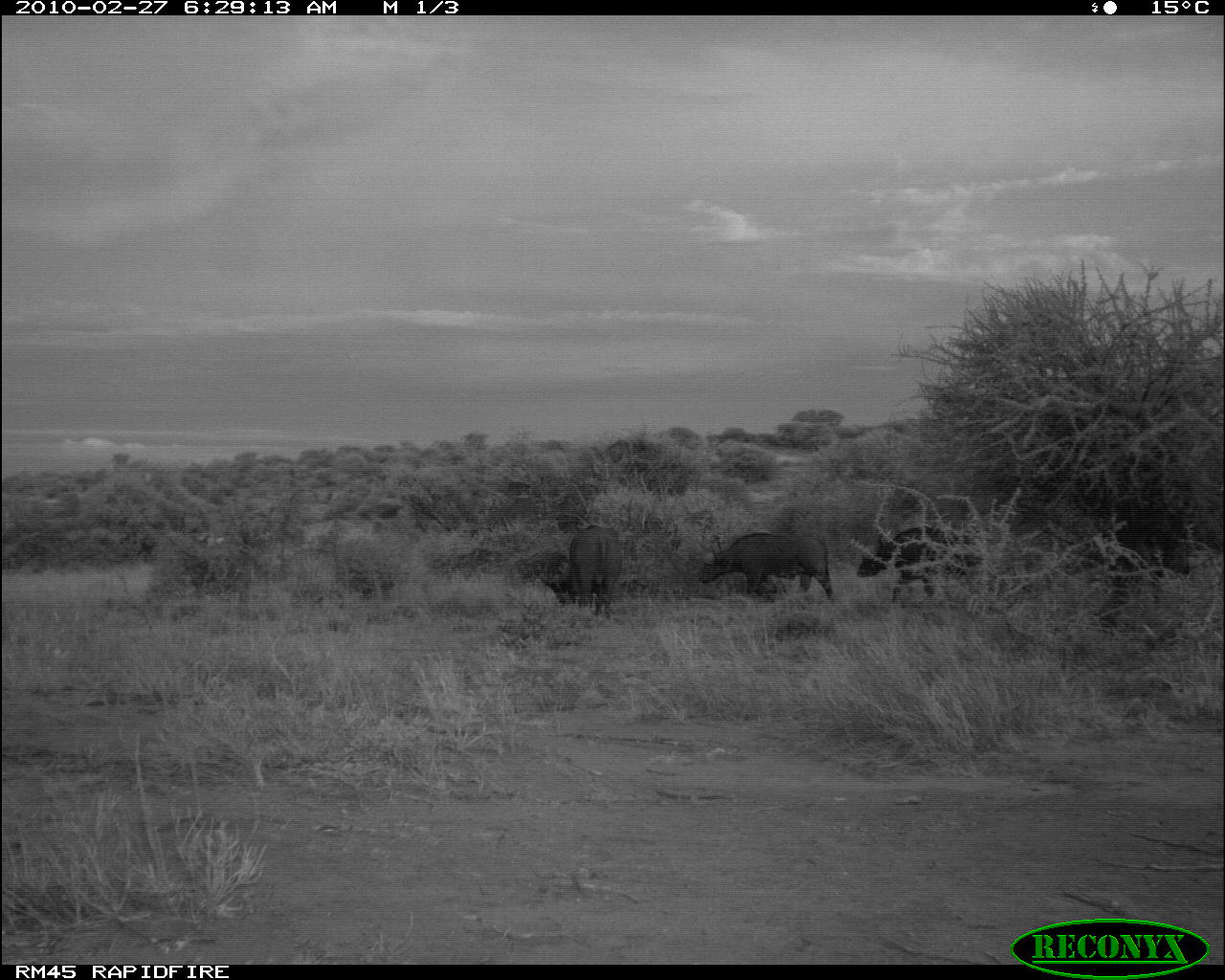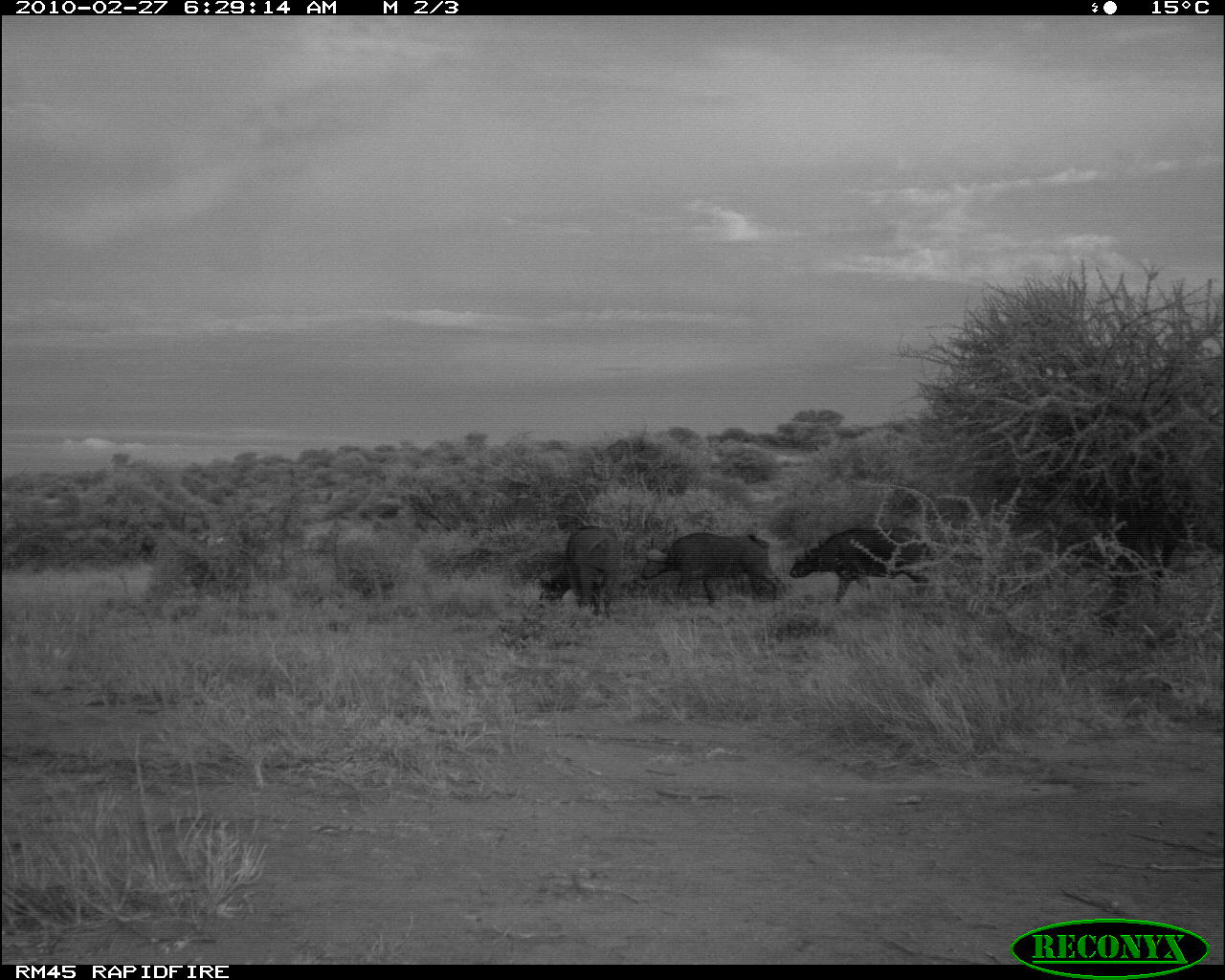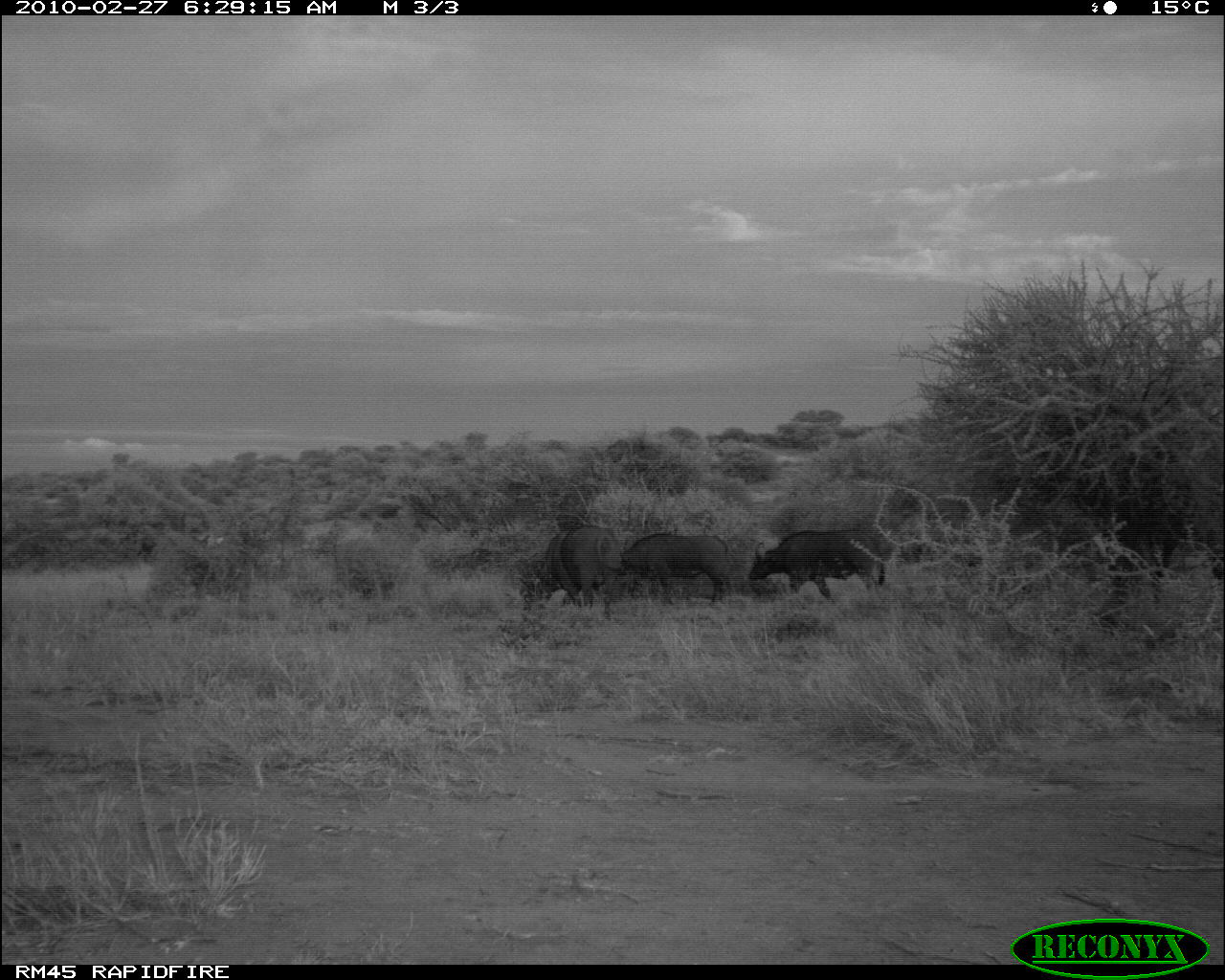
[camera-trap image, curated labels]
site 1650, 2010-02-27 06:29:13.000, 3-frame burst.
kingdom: Animalia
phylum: Chordata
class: Mammalia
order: Artiodactyla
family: Bovidae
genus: Syncerus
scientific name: Syncerus caffer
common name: african buffalo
Syncerus caffer (african buffalo), count 3.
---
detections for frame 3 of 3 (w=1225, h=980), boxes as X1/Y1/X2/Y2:
syncerus caffer: 745/526/891/601; 517/522/617/620; 617/532/735/602